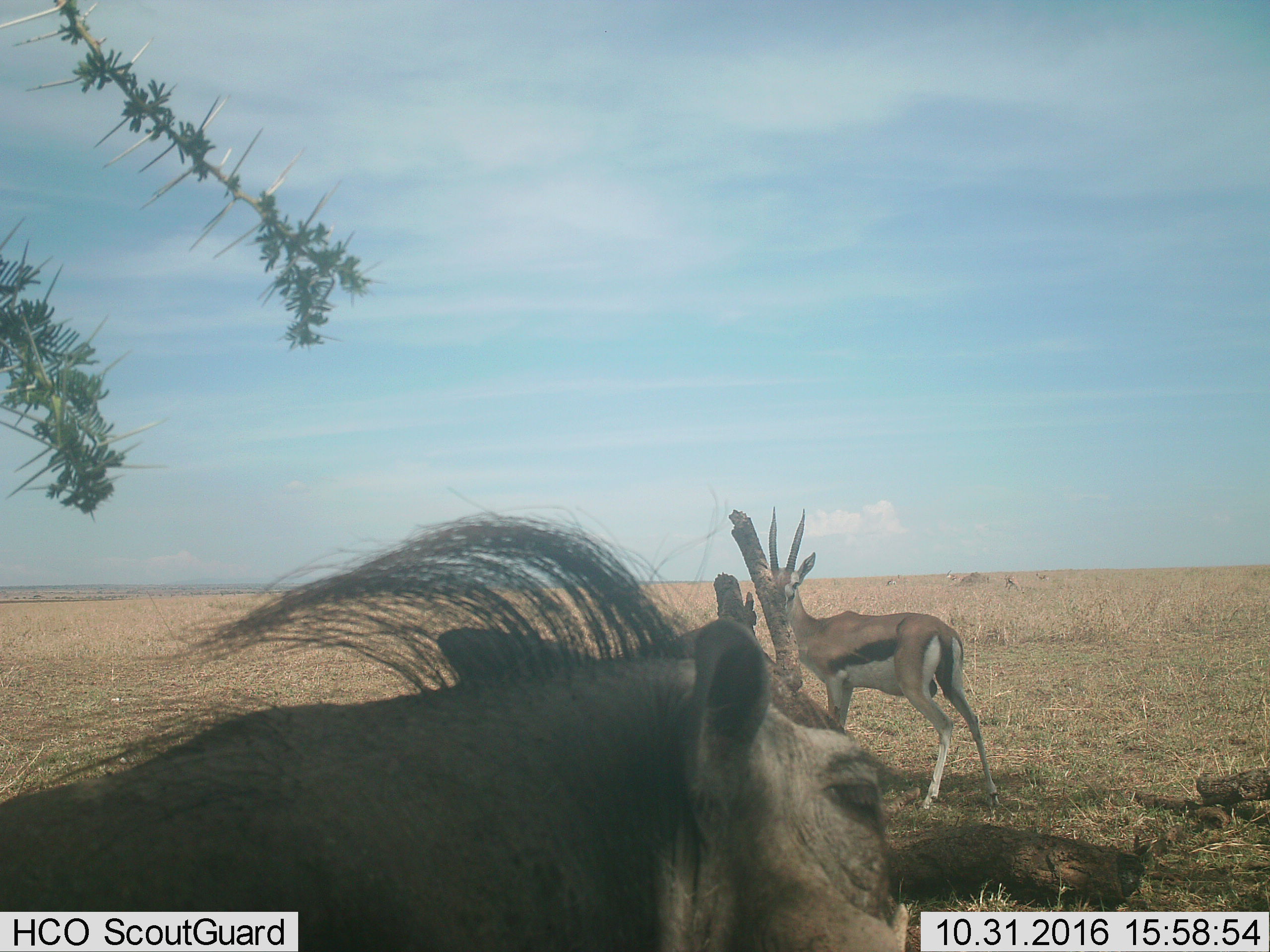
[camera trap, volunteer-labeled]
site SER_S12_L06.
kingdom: Animalia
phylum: Chordata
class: Mammalia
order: Artiodactyla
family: Bovidae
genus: Eudorcas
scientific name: Eudorcas thomsonii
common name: thomson's gazelle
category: gazellethomsons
Gazellethomsons (thomson's gazelle) (Eudorcas thomsonii), count 1. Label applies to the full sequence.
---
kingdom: Animalia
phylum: Chordata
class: Mammalia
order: Artiodactyla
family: Suidae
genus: Phacochoerus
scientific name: Phacochoerus africanus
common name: warthog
Warthog (Phacochoerus africanus), count 1. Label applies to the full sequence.